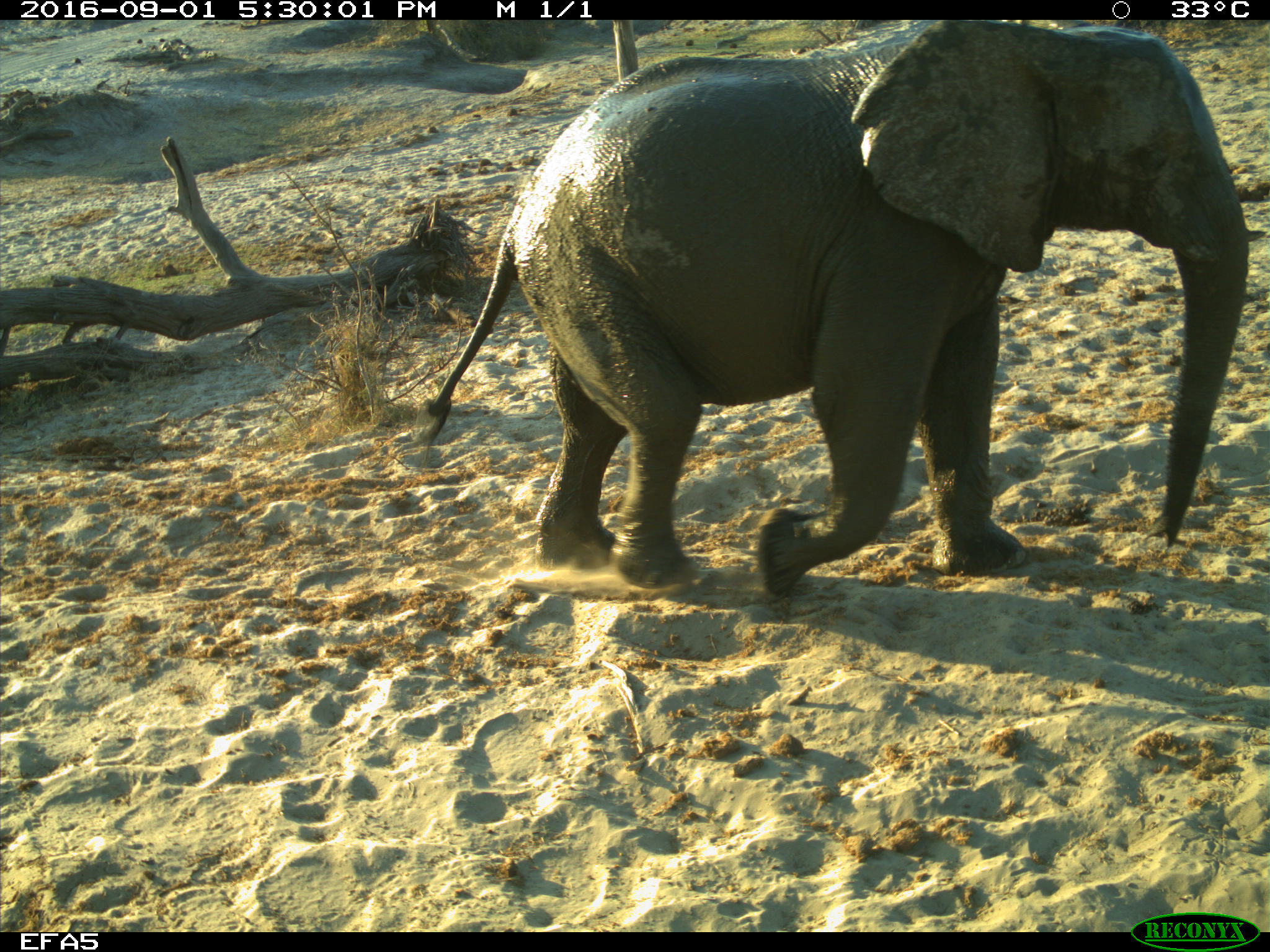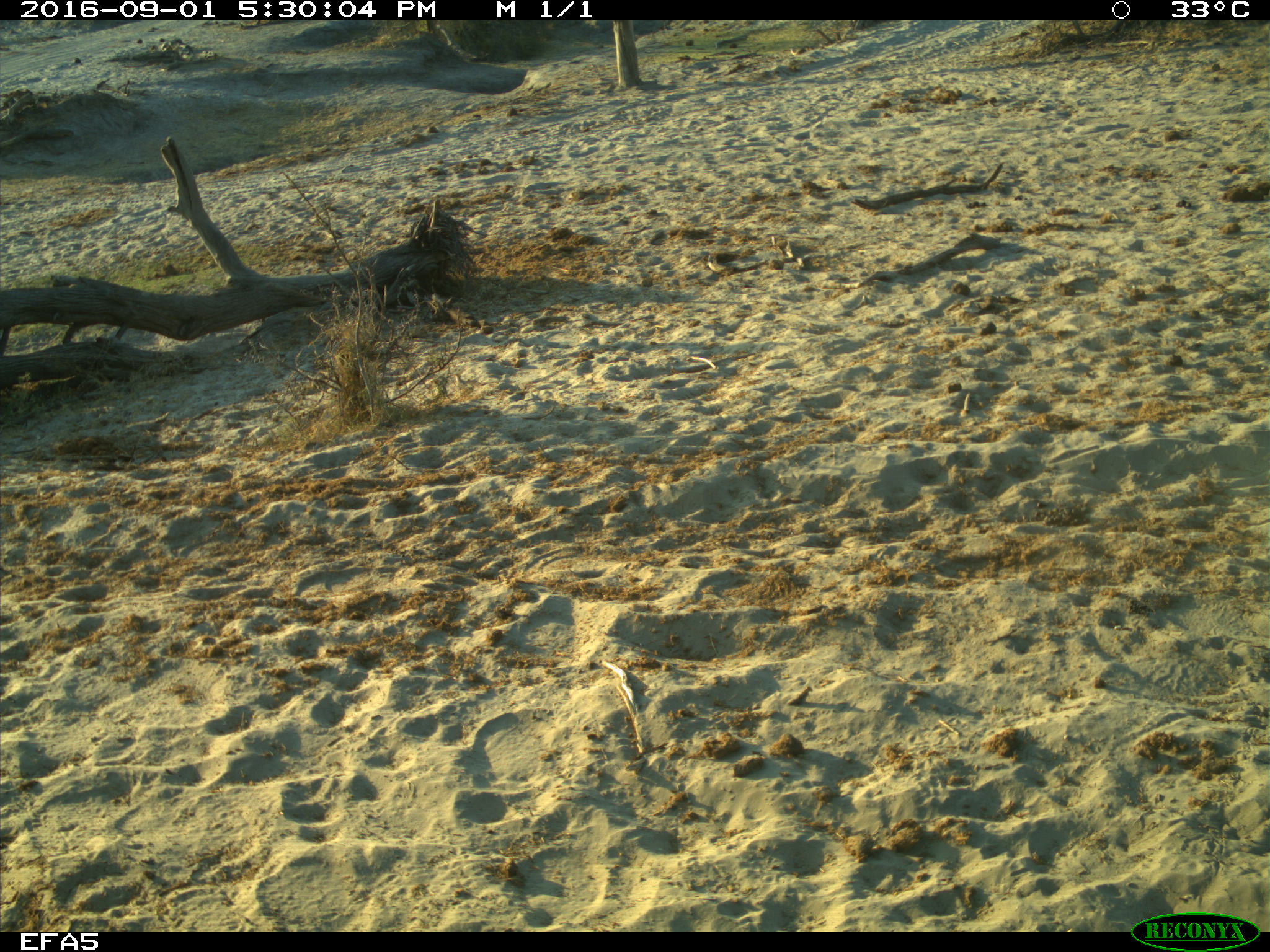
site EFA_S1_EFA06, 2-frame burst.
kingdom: Animalia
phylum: Chordata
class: Mammalia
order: Proboscidea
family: Elephantidae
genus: Loxodonta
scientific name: Loxodonta africana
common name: african bush elephant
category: elephant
Elephant (african bush elephant) (Loxodonta africana), count 1. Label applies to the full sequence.